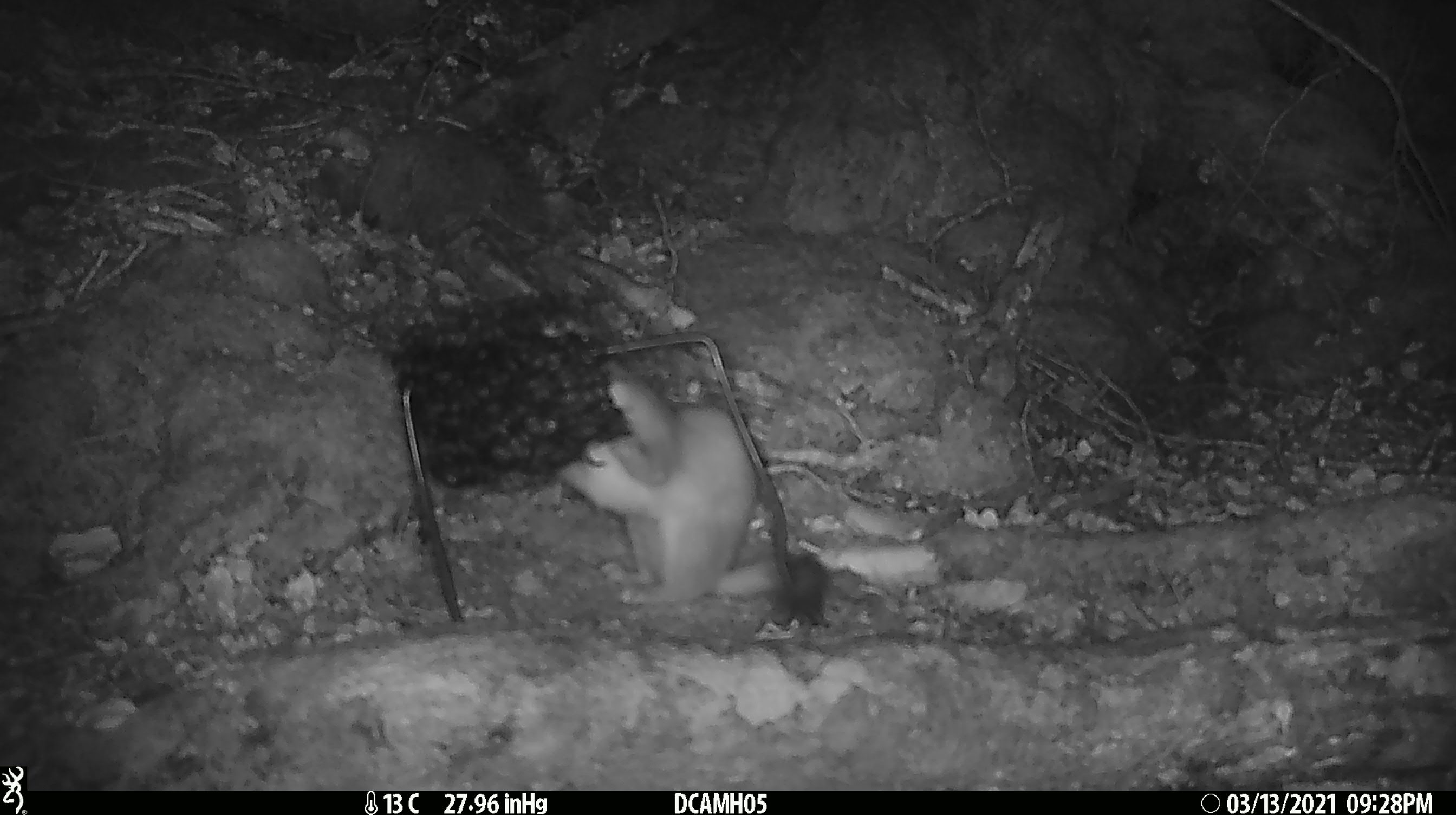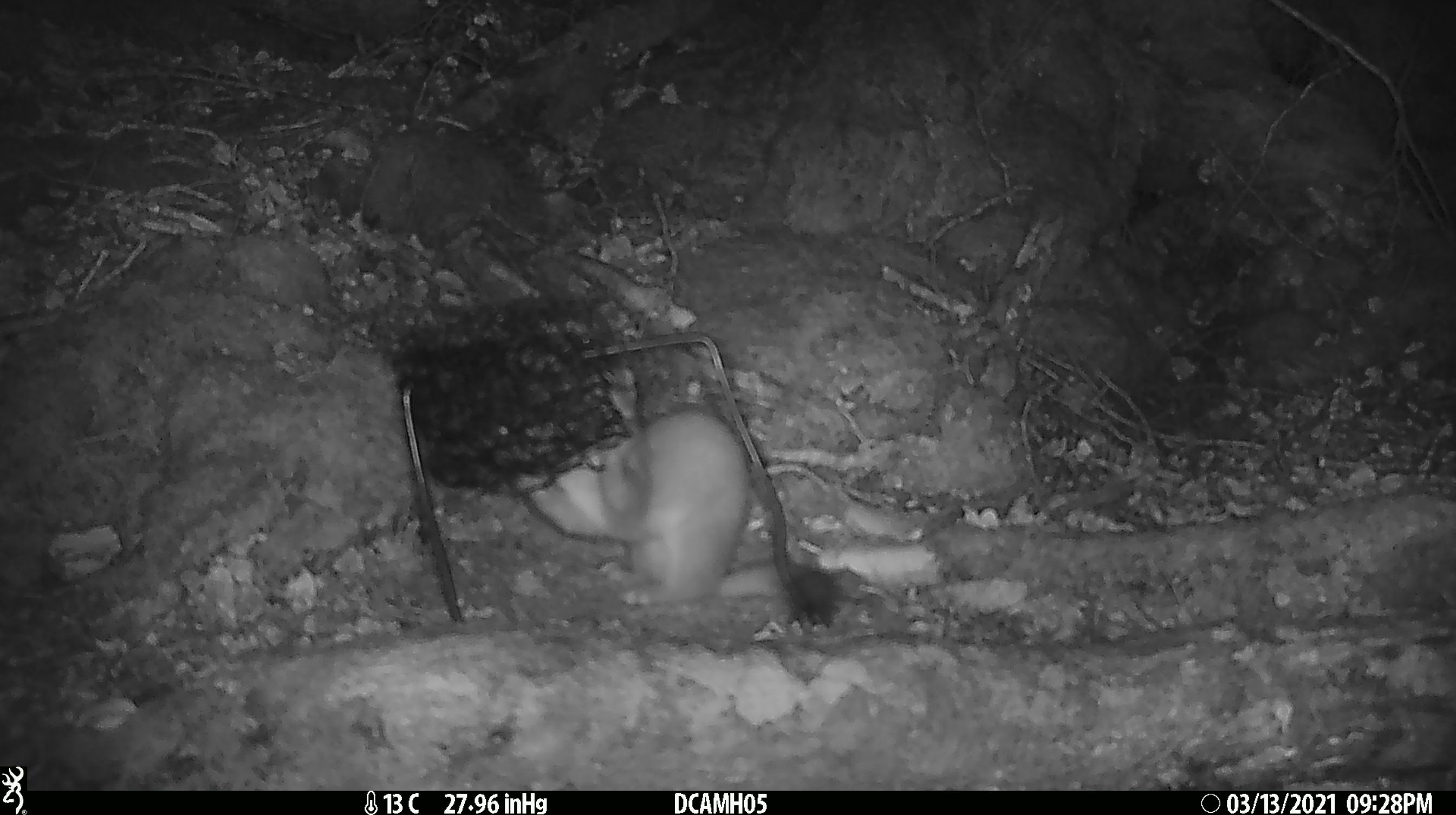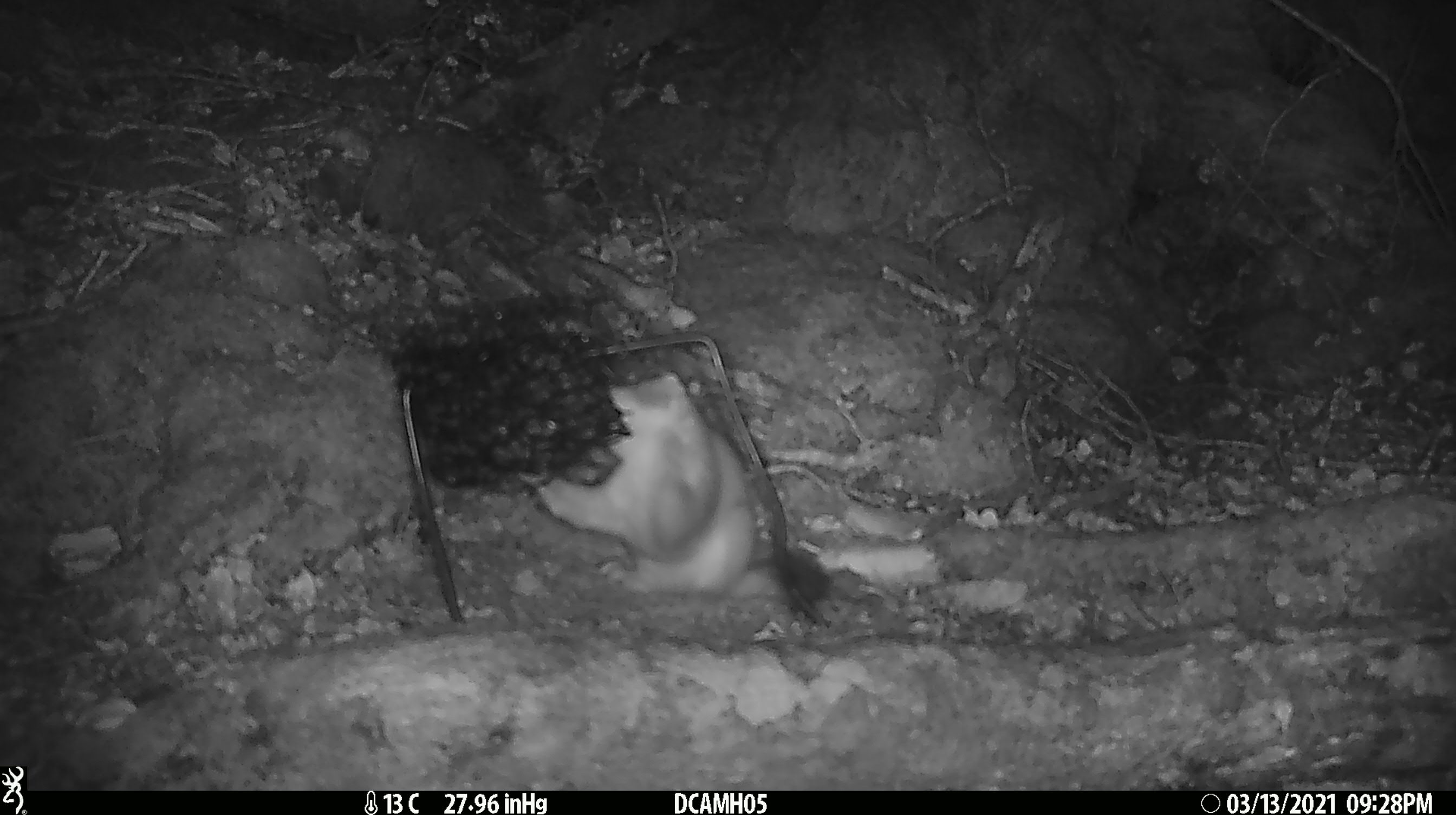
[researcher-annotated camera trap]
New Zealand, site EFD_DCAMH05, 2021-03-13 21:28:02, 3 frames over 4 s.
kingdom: Animalia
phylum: Chordata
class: Mammalia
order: Carnivora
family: Mustelidae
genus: Mustela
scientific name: Mustela erminea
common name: stoat